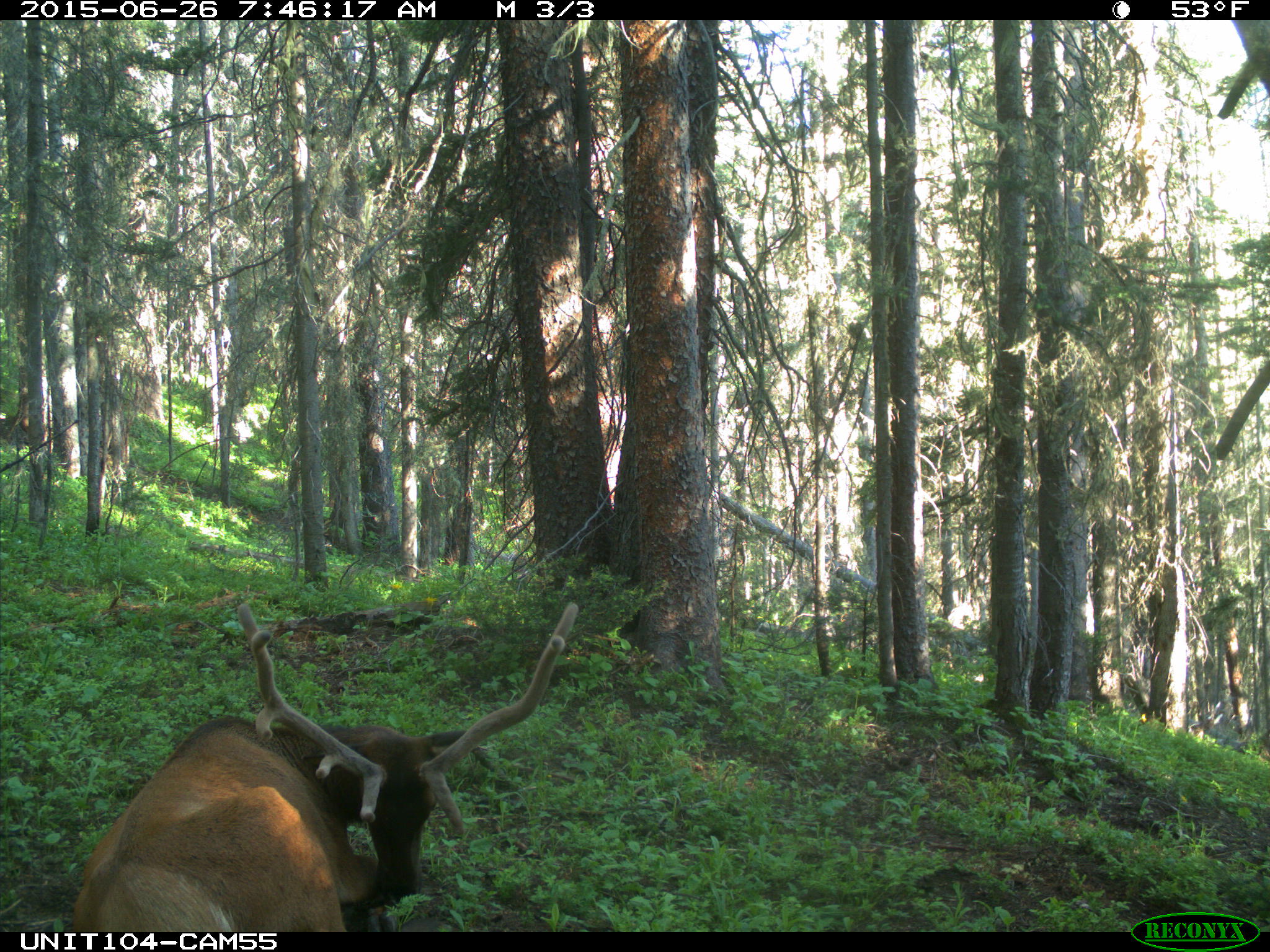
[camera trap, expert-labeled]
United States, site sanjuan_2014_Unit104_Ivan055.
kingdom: Animalia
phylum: Chordata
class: Mammalia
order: Artiodactyla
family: Cervidae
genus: Cervus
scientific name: Cervus elaphus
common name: red deer